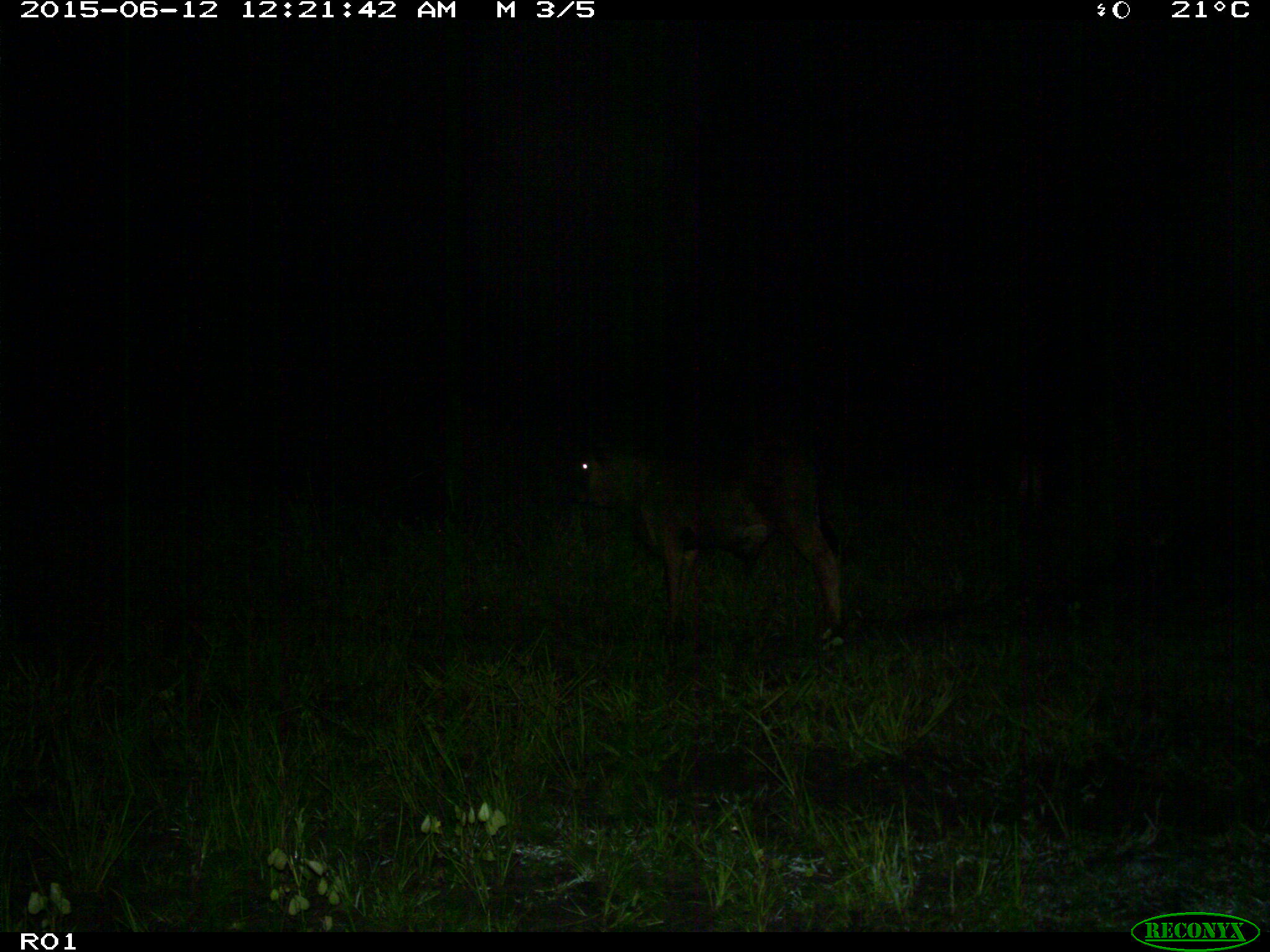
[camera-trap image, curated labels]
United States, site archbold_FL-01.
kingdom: Animalia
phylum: Chordata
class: Mammalia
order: Artiodactyla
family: Bovidae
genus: Bos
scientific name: Bos taurus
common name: domestic cow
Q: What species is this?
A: Bos taurus (domestic cow).